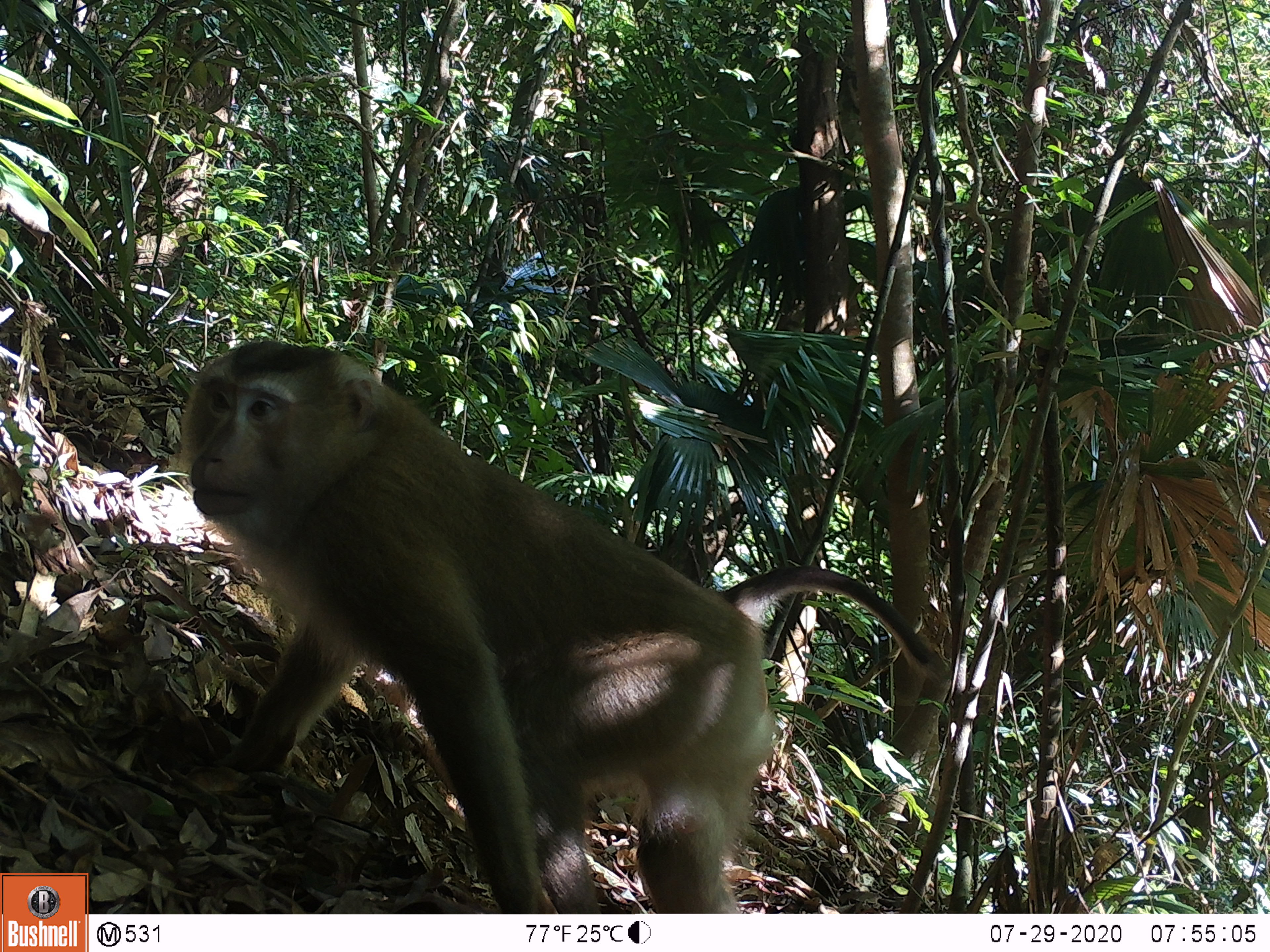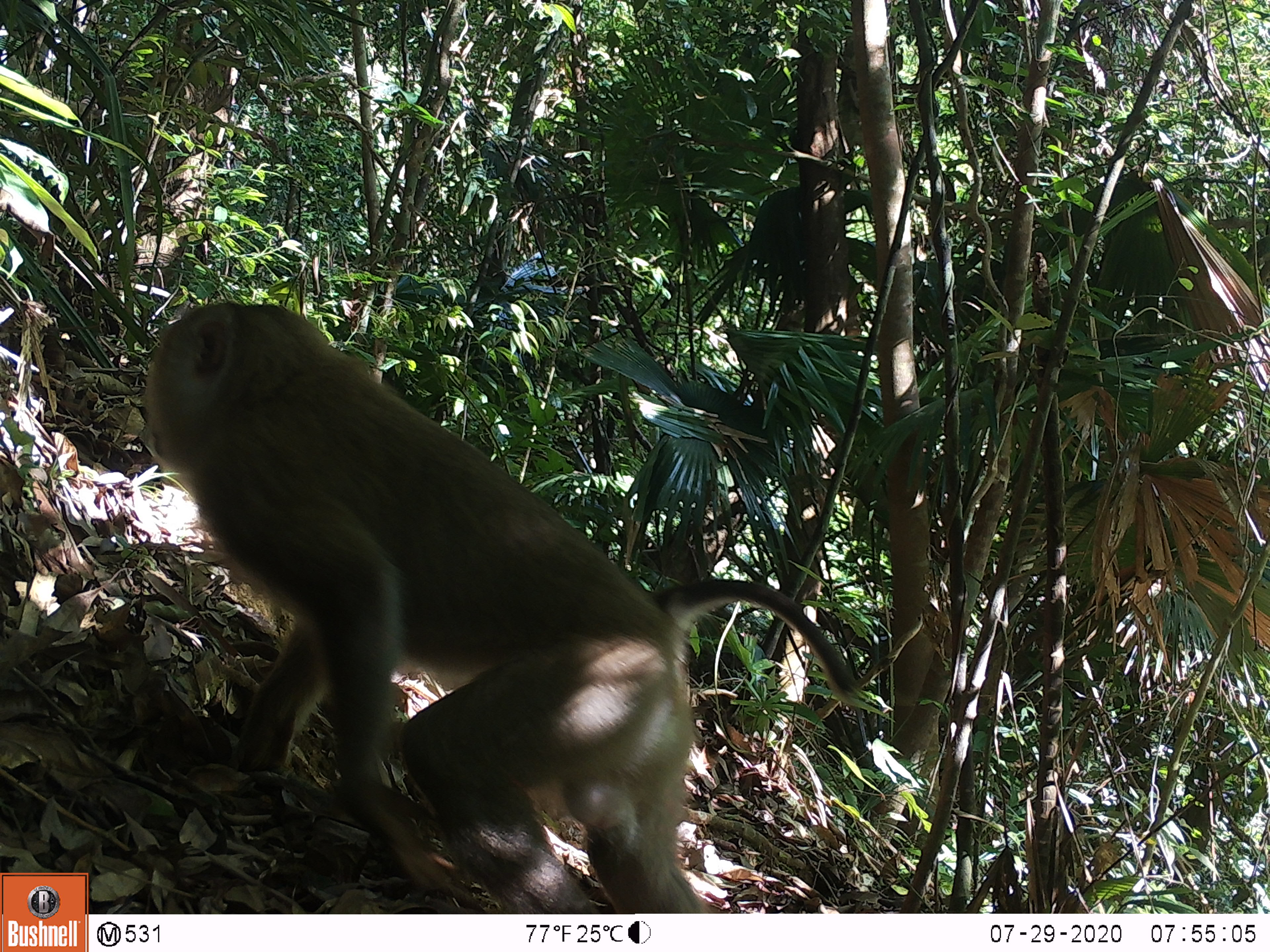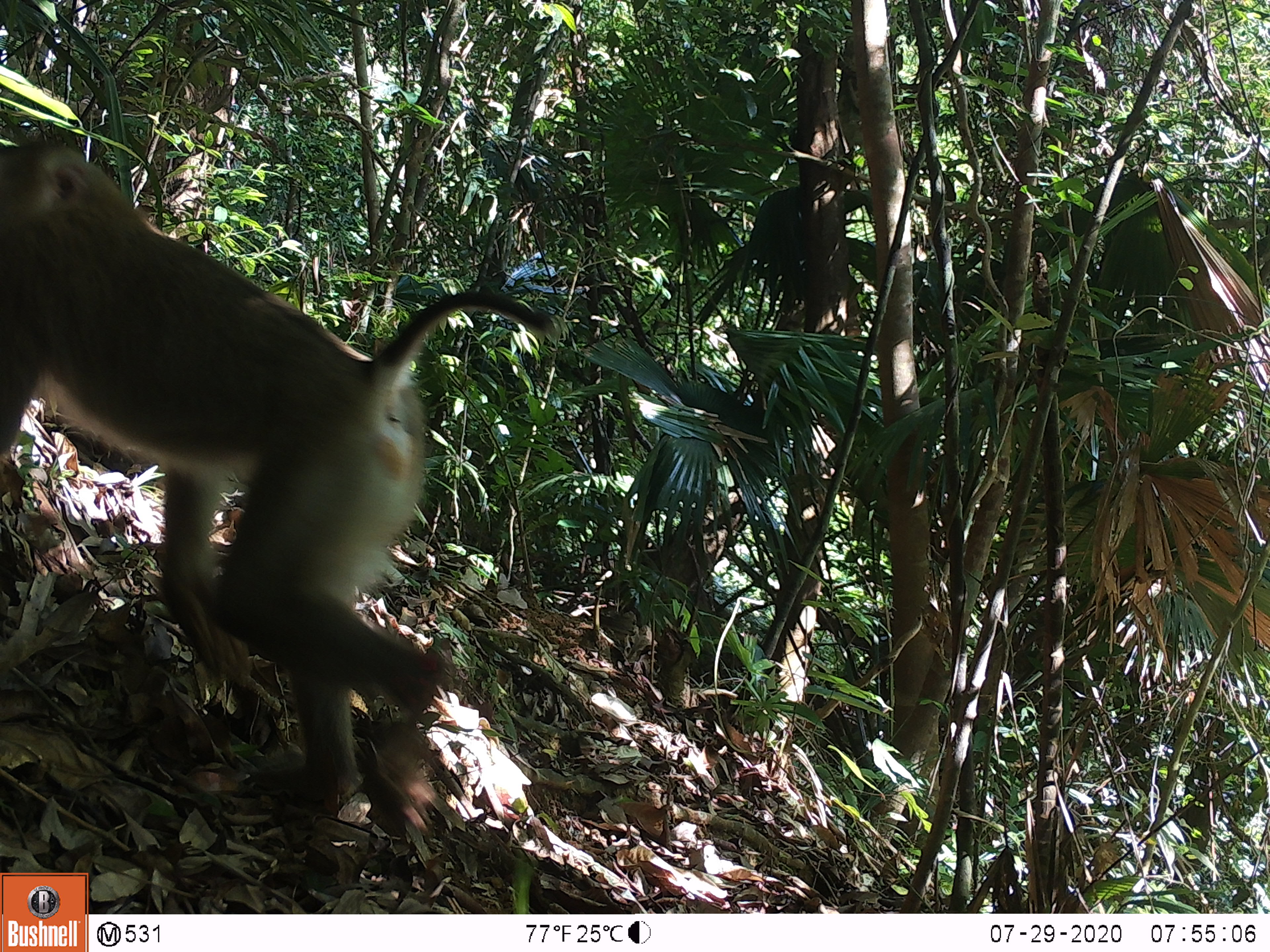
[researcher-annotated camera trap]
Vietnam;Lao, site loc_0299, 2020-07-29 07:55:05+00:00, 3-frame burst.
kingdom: Animalia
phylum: Chordata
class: Mammalia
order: Primates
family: Cercopithecidae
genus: Macaca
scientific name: Macaca nemestrina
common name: pig-tailed macaque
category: pig tailed macaque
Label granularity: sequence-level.